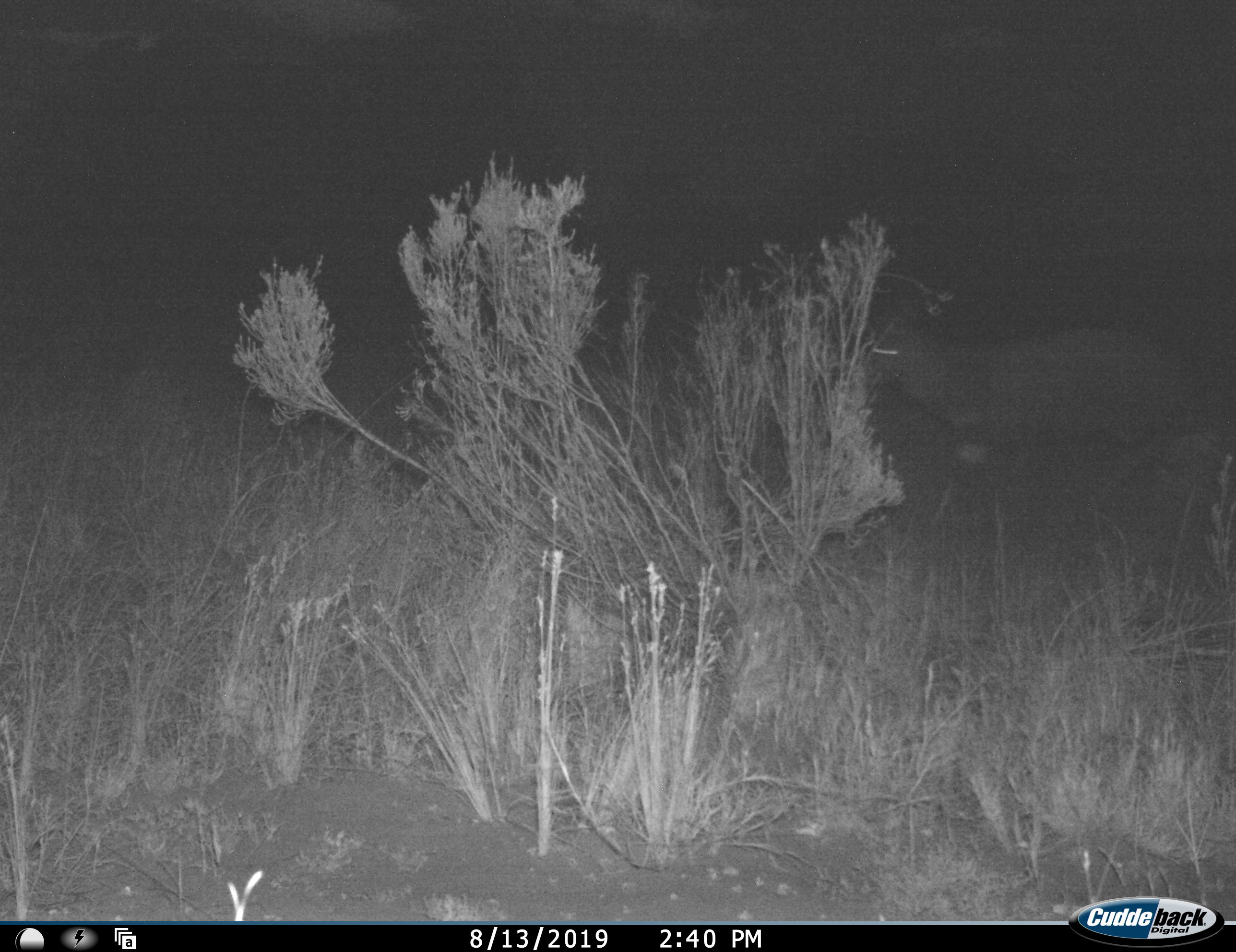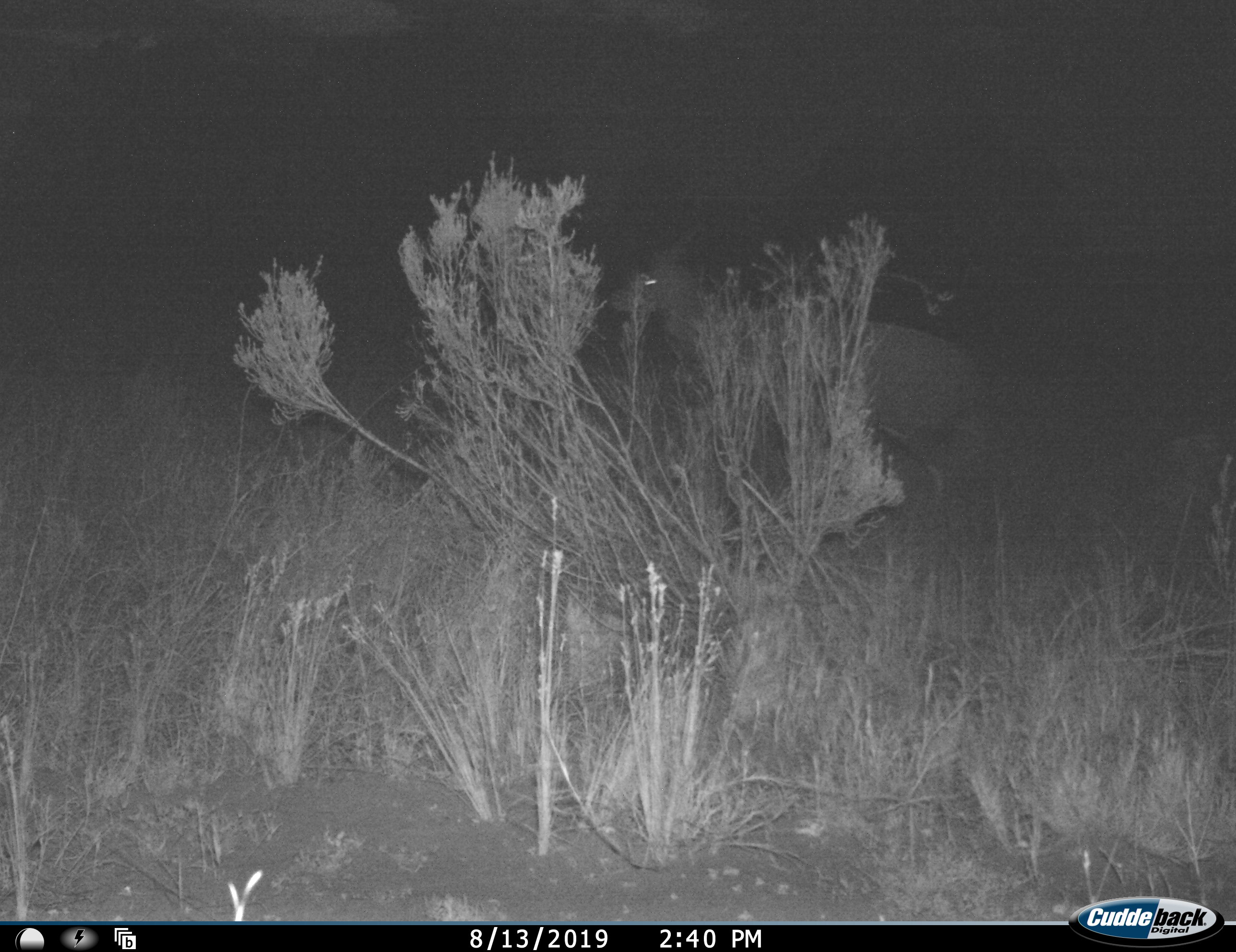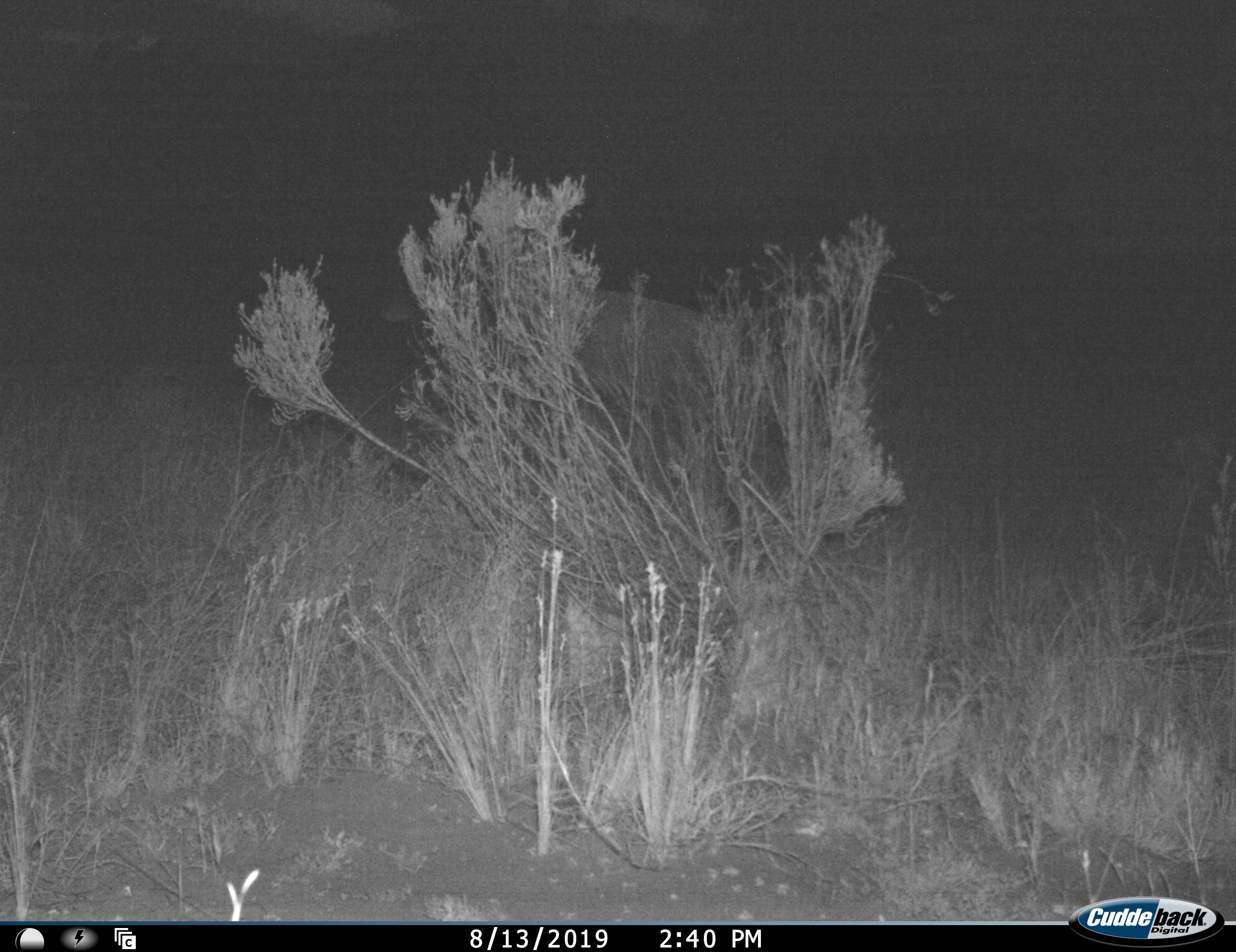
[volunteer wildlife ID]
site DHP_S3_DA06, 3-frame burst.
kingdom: Animalia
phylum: Chordata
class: Mammalia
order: Artiodactyla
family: Bovidae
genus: Tragelaphus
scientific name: Tragelaphus scriptus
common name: bushbuck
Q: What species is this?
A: Bushbuck (Tragelaphus scriptus).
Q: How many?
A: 1.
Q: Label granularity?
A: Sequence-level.